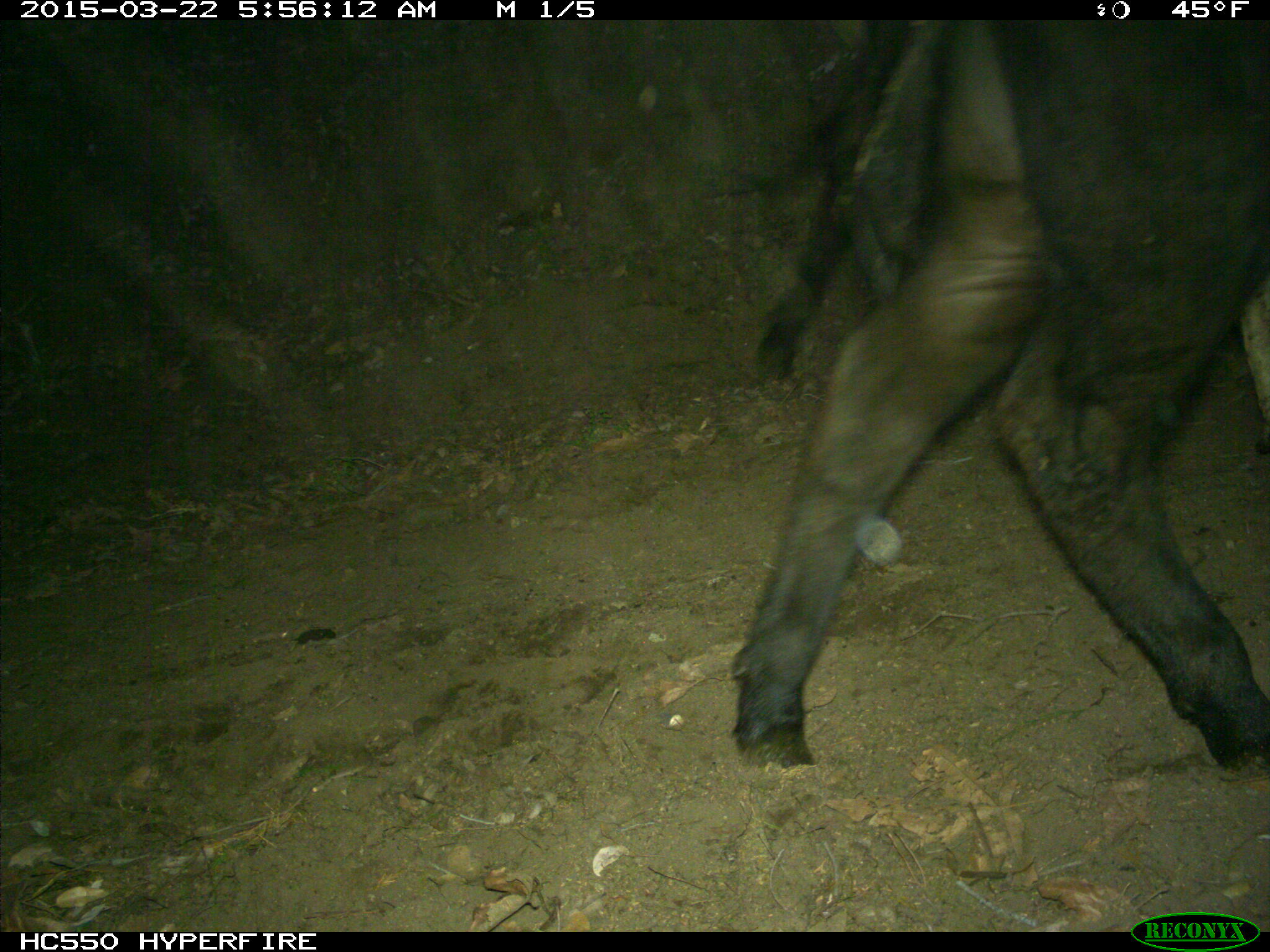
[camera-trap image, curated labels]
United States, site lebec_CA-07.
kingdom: Animalia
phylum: Chordata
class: Mammalia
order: Artiodactyla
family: Bovidae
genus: Bos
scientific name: Bos taurus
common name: domestic cow